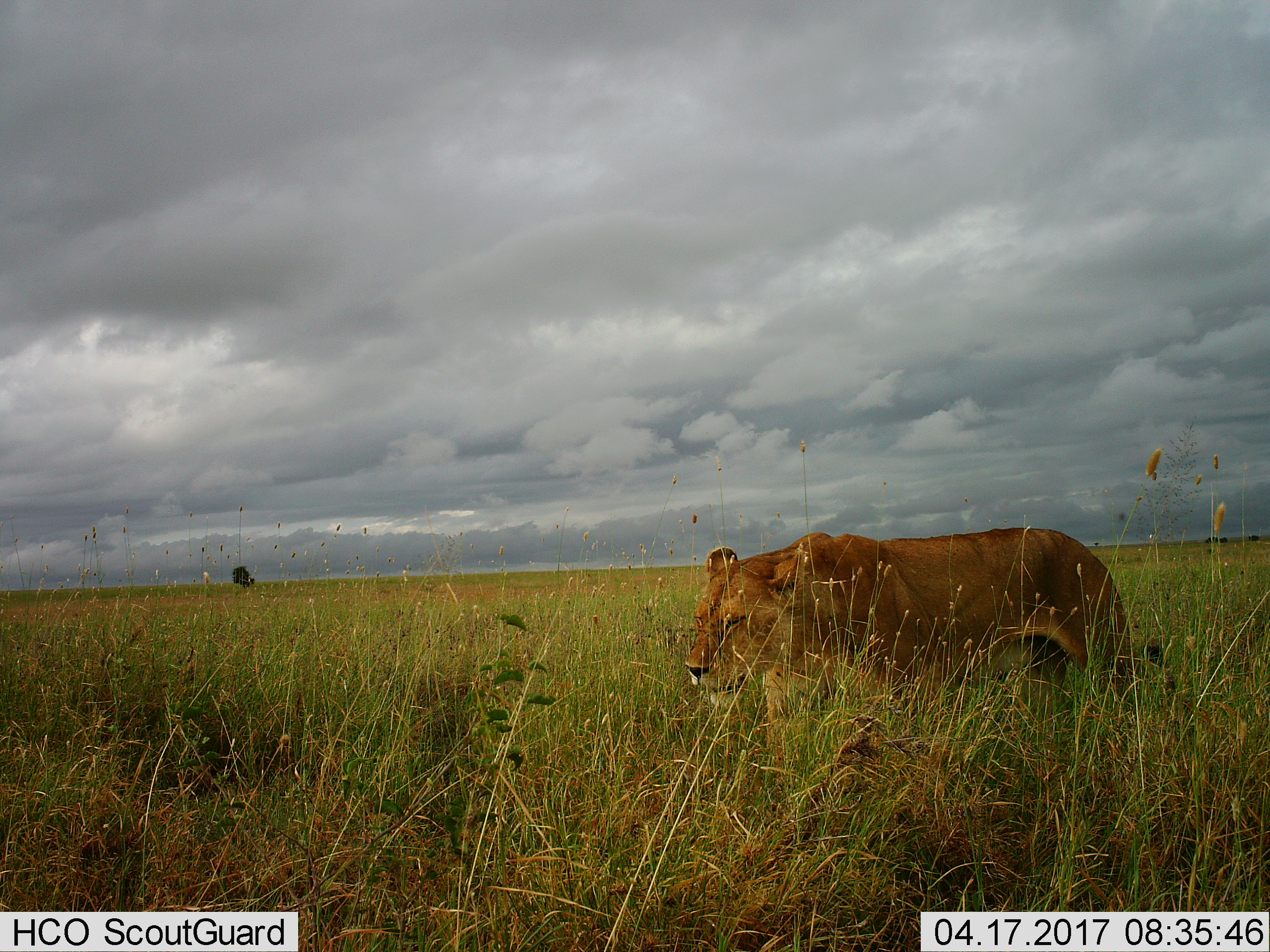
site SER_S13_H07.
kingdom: Animalia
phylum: Chordata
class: Mammalia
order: Carnivora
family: Felidae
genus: Panthera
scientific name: Panthera leo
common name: lion female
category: lionfemale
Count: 1.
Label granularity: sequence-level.